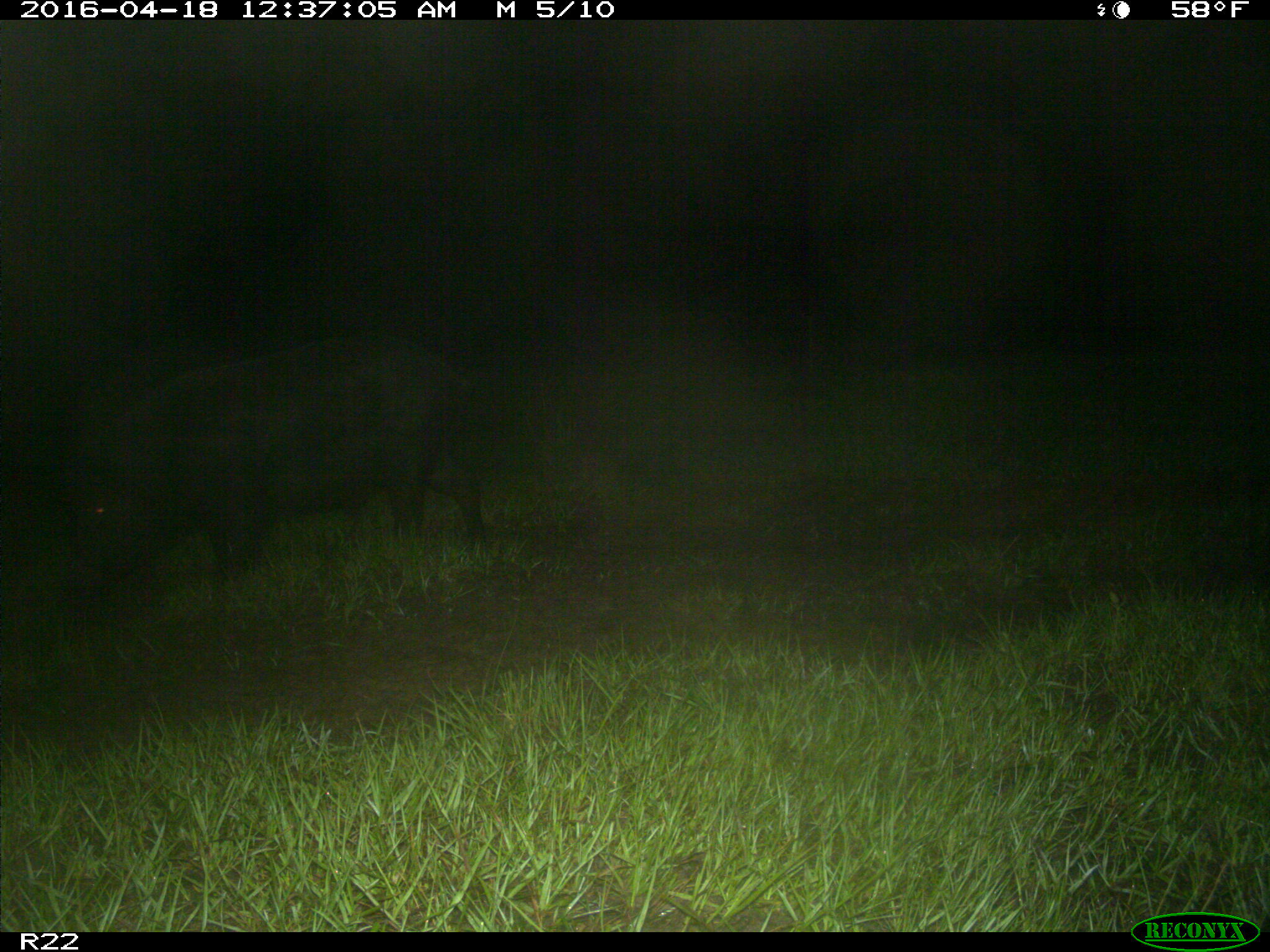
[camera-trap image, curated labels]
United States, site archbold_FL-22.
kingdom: Animalia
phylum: Chordata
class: Mammalia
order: Artiodactyla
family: Suidae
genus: Sus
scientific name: Sus scrofa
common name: wild boar